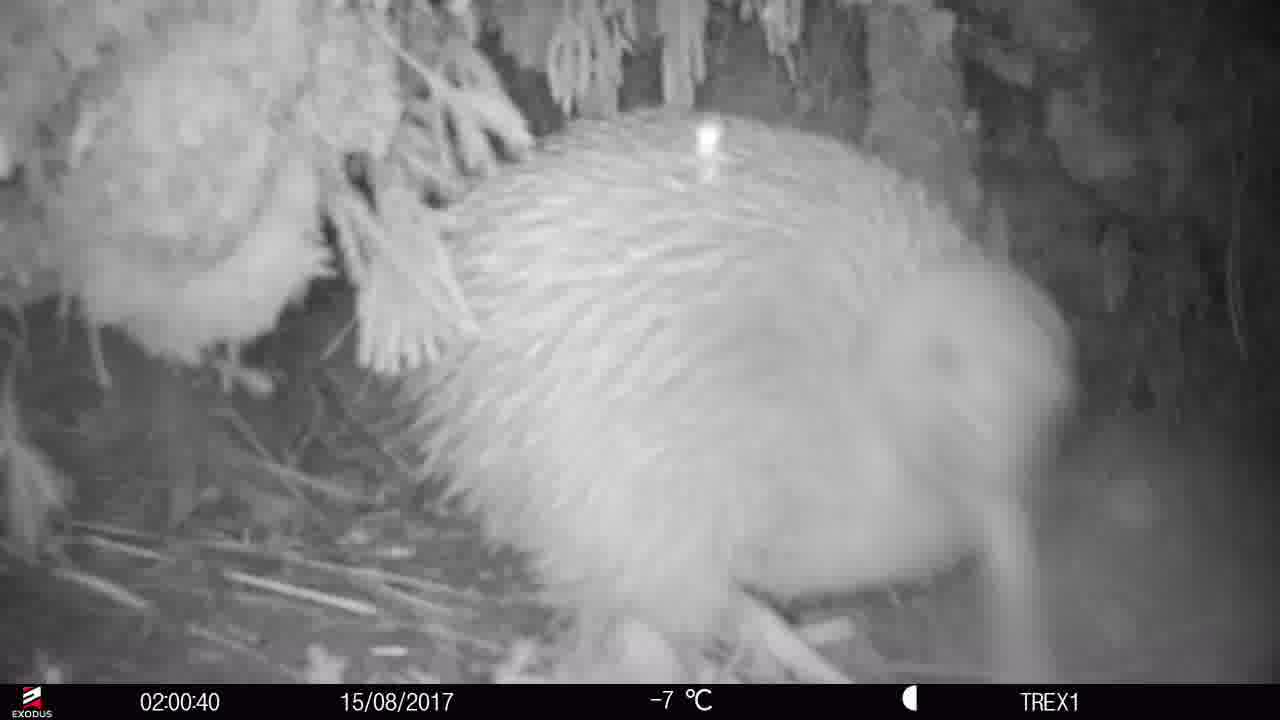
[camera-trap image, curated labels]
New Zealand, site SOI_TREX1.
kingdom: Animalia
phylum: Chordata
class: Aves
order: Apterygiformes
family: Apterygidae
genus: Apteryx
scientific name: Apteryx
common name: kiwi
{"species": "kiwi (Apteryx)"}